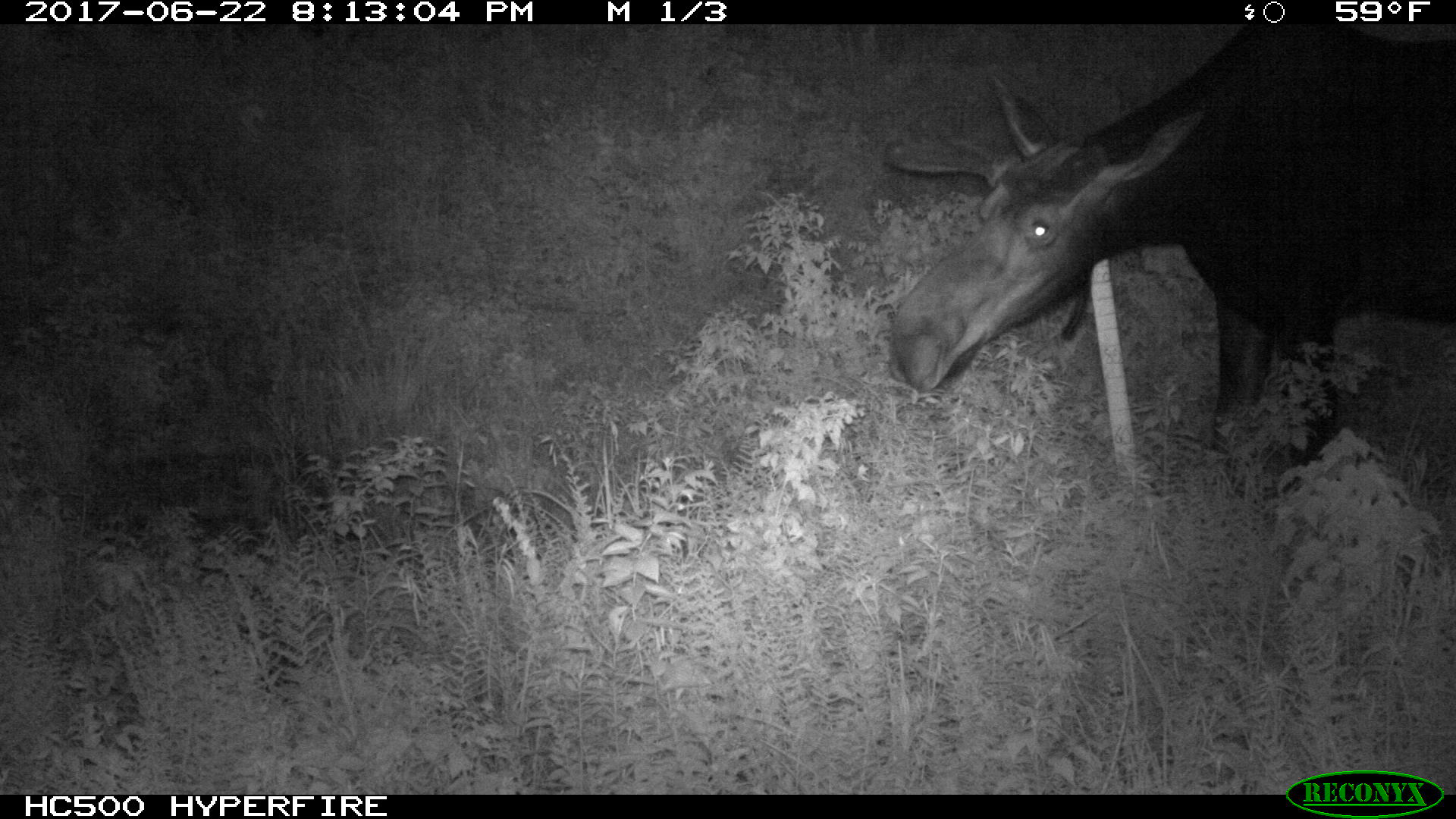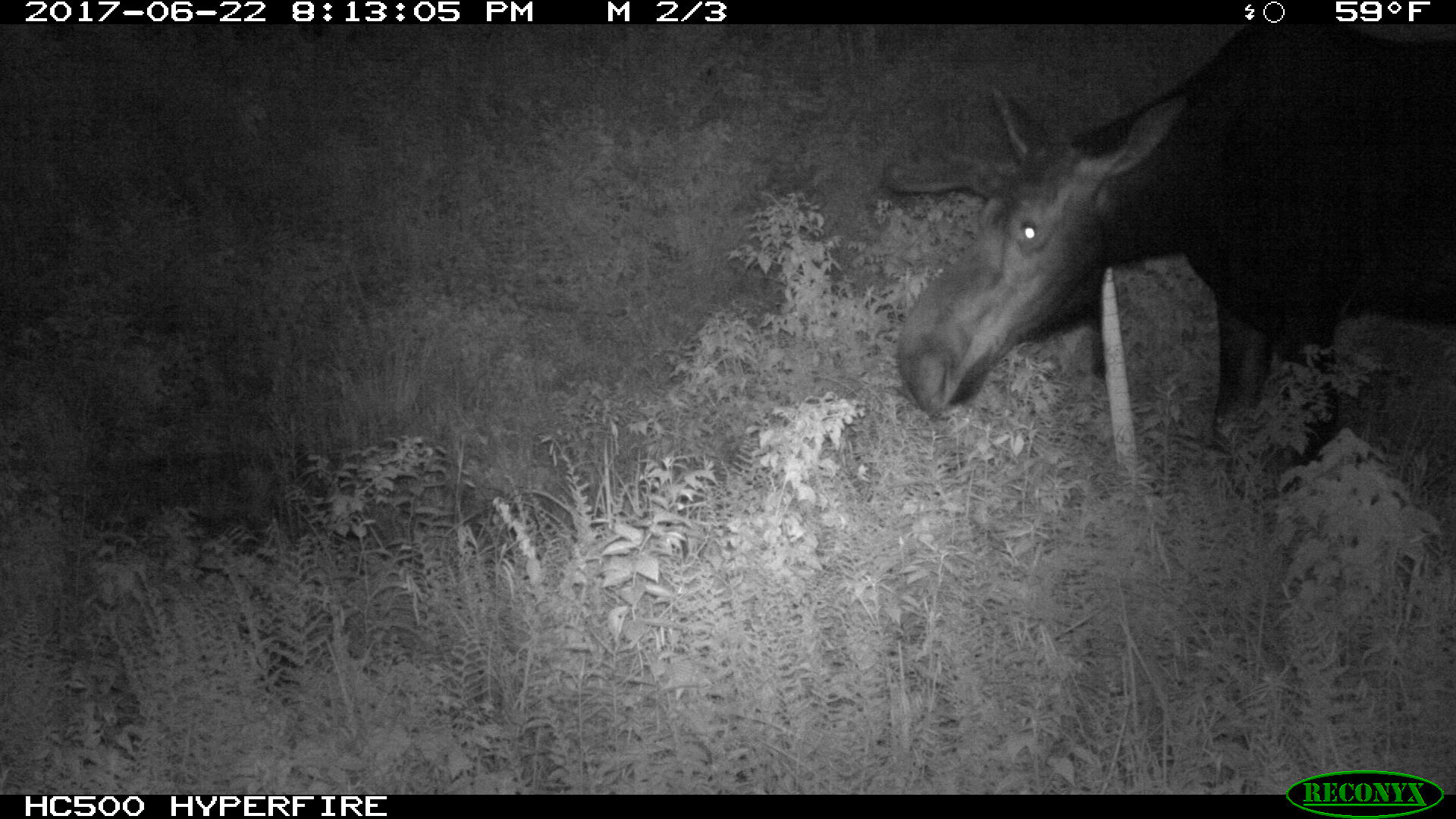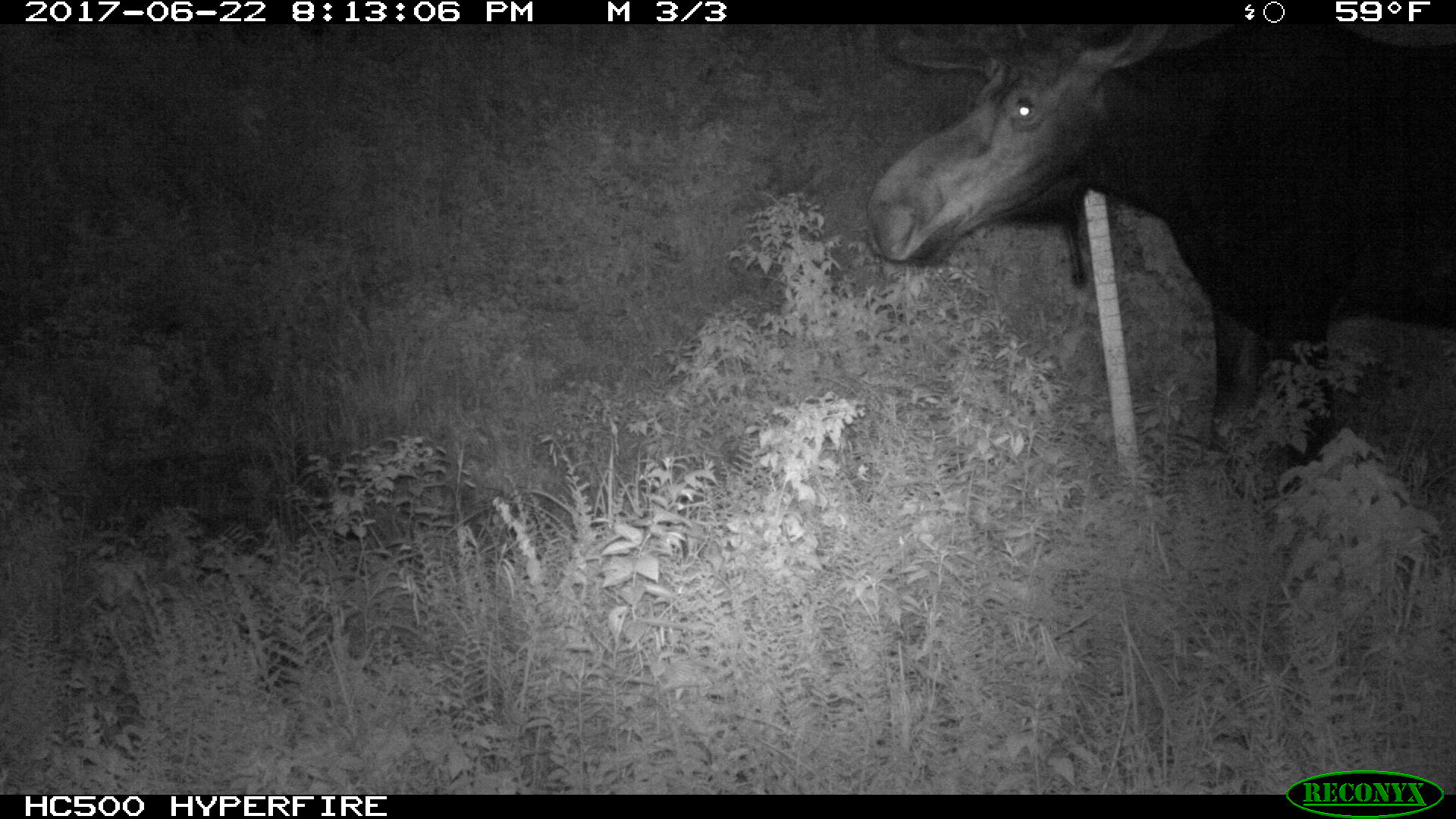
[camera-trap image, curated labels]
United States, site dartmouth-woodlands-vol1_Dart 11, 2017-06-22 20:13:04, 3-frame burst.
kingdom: Animalia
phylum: Chordata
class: Mammalia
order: Artiodactyla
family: Cervidae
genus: Alces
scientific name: Alces alces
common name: moose